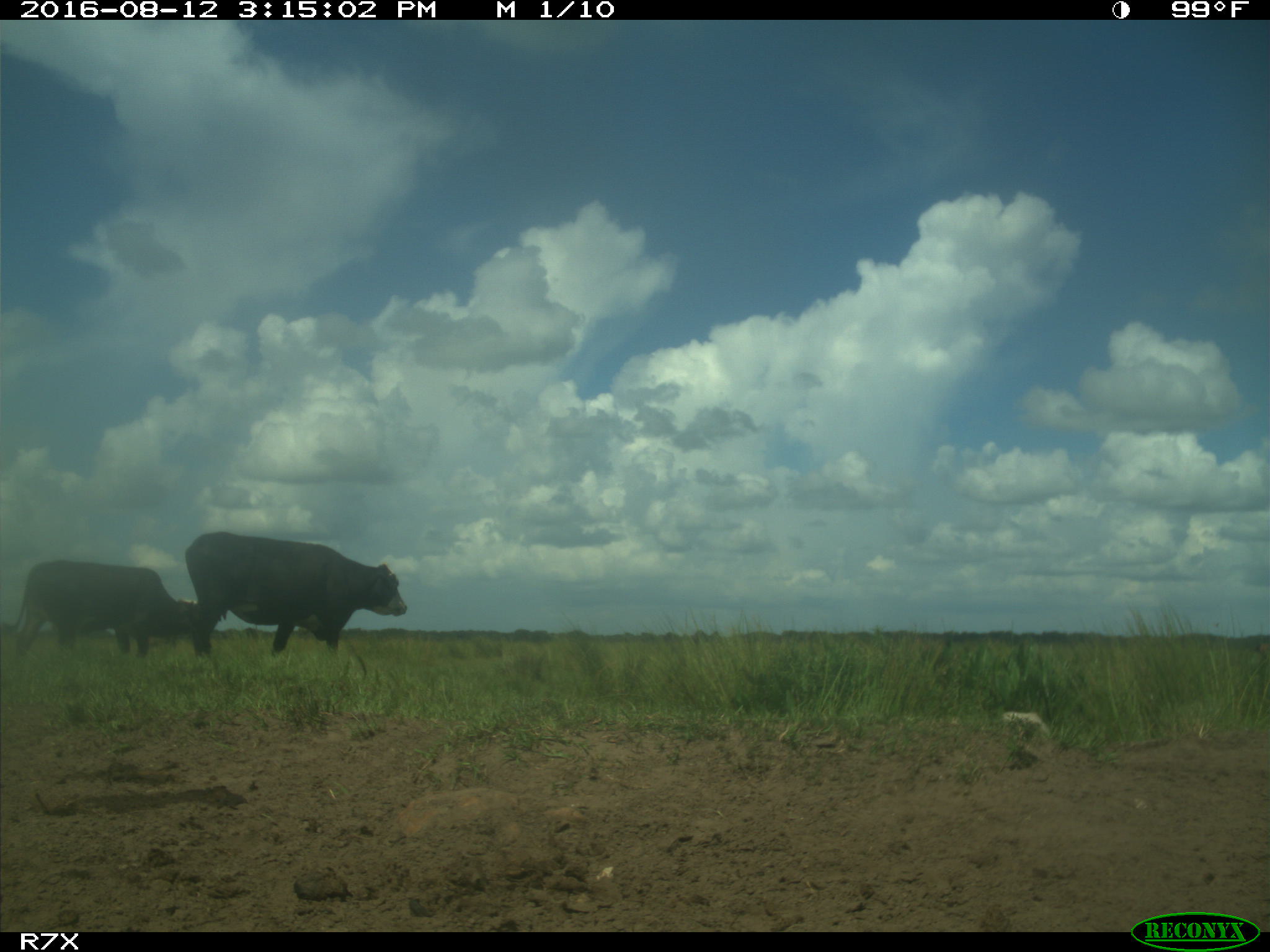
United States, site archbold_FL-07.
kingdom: Animalia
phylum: Chordata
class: Mammalia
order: Artiodactyla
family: Bovidae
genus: Bos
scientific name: Bos taurus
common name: domestic cow